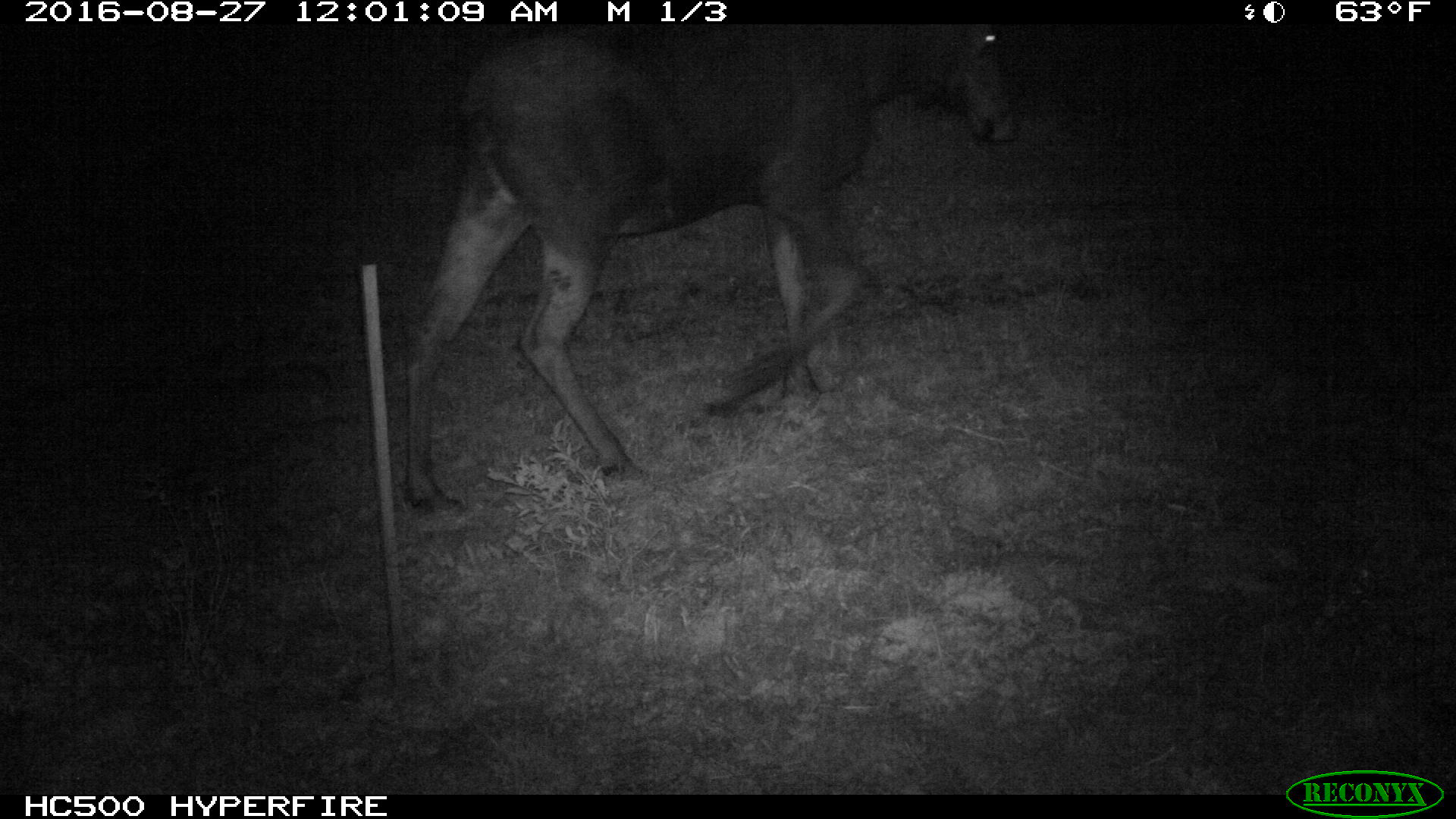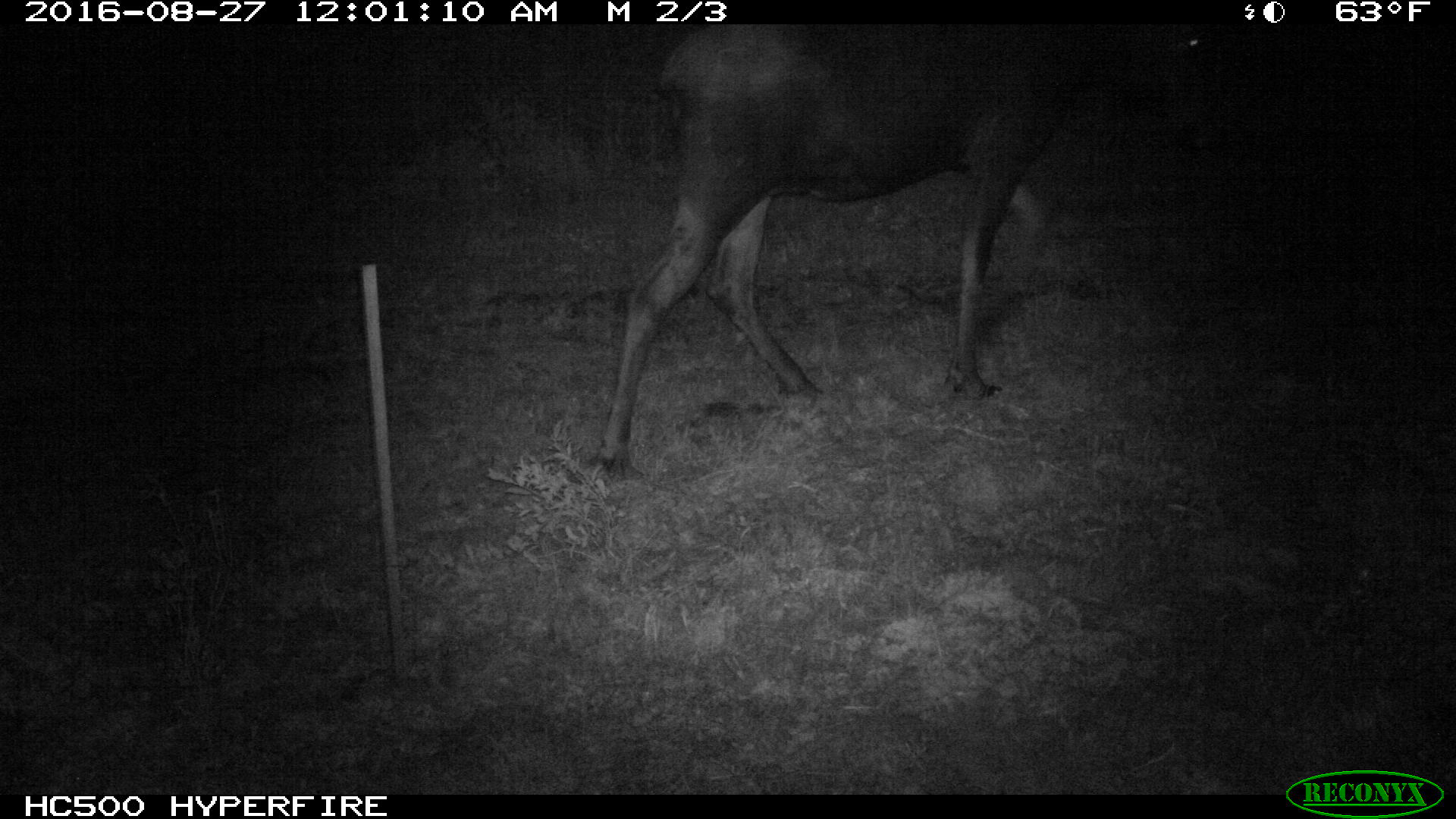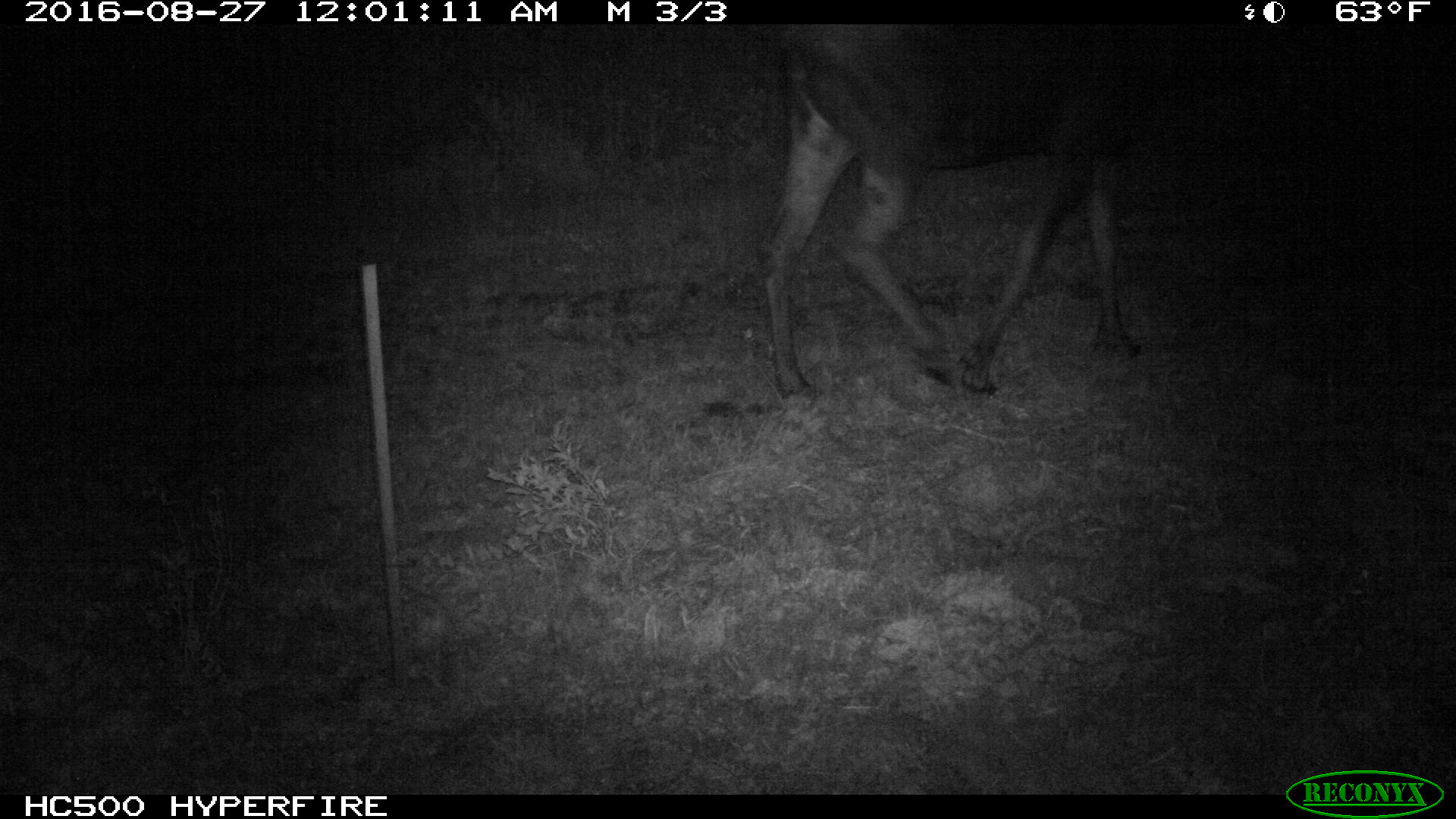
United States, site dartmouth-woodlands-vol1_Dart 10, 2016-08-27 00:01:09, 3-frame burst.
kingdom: Animalia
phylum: Chordata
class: Mammalia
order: Artiodactyla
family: Cervidae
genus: Alces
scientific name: Alces alces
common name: moose